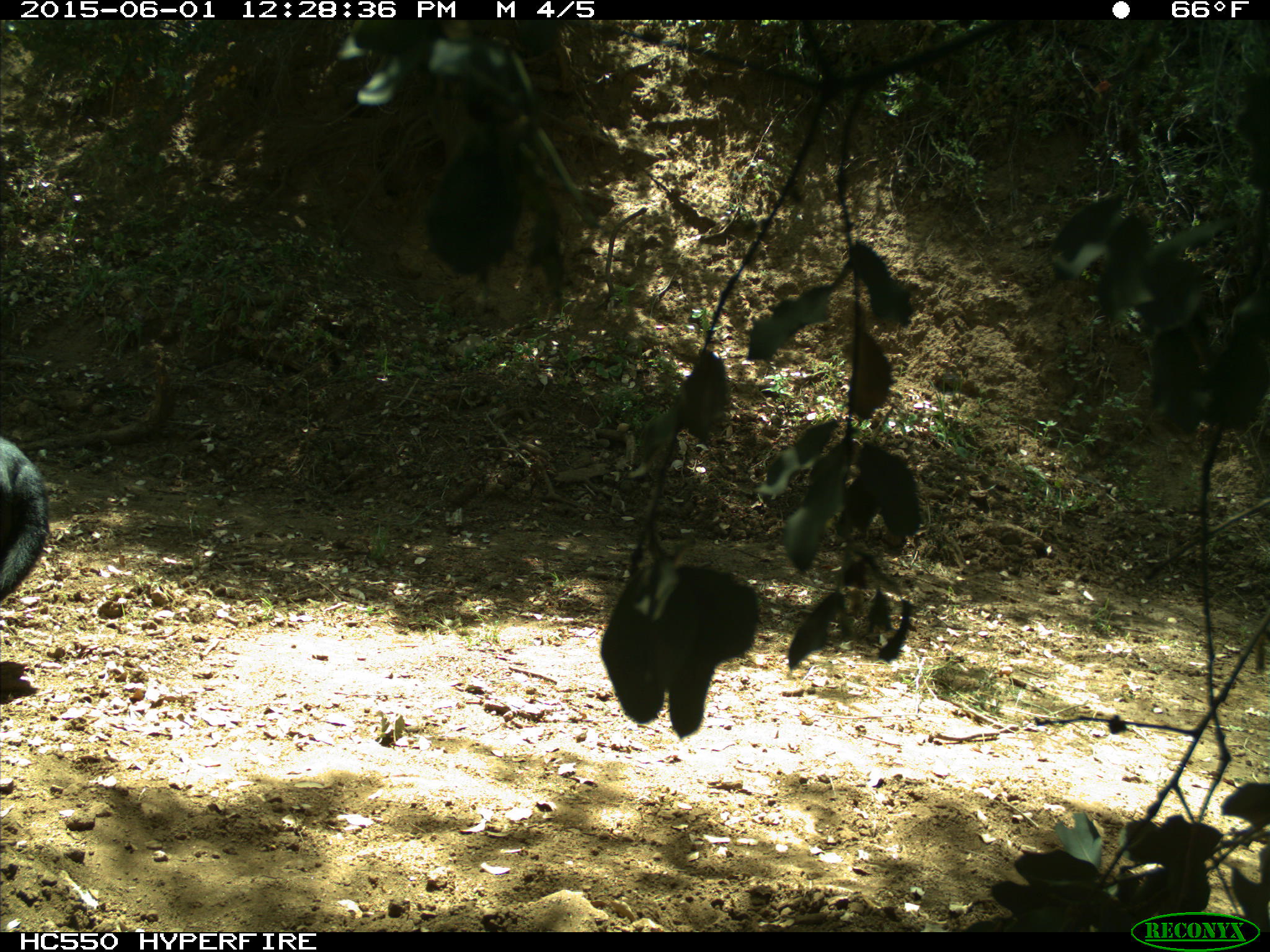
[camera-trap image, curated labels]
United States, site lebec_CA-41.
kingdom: Animalia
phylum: Chordata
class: Mammalia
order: Artiodactyla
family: Bovidae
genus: Bos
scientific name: Bos taurus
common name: domestic cow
Bos taurus (domestic cow).